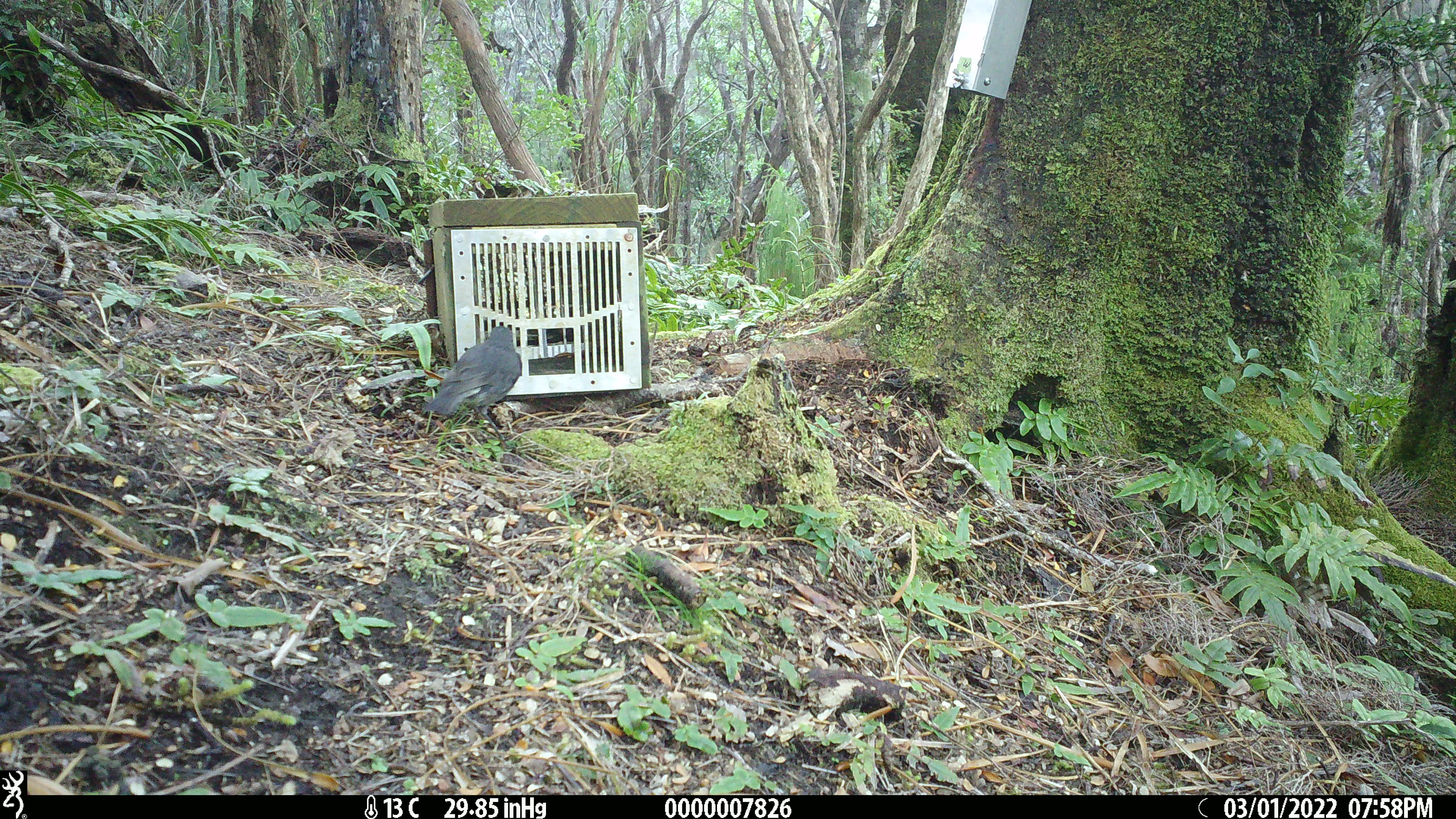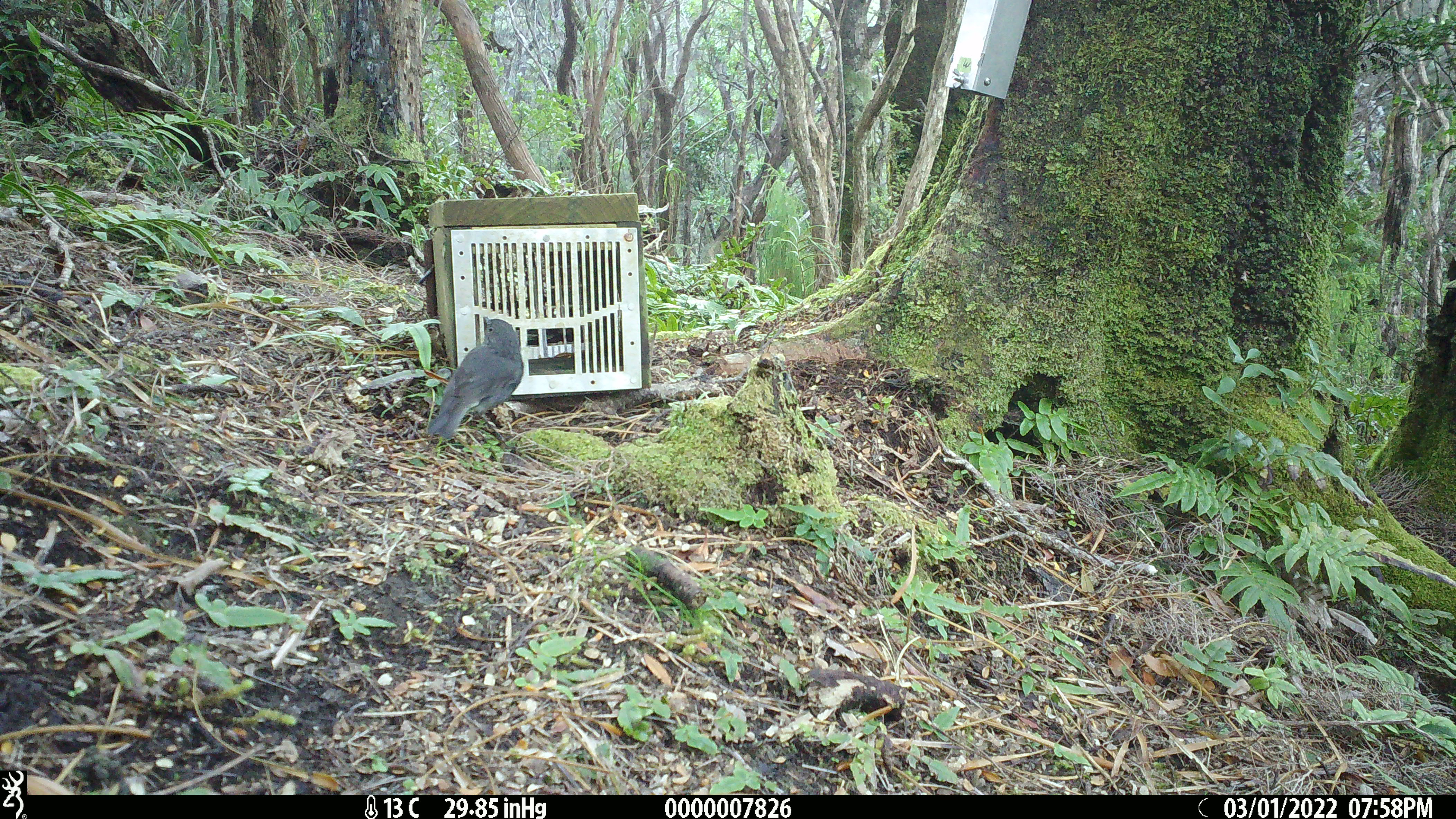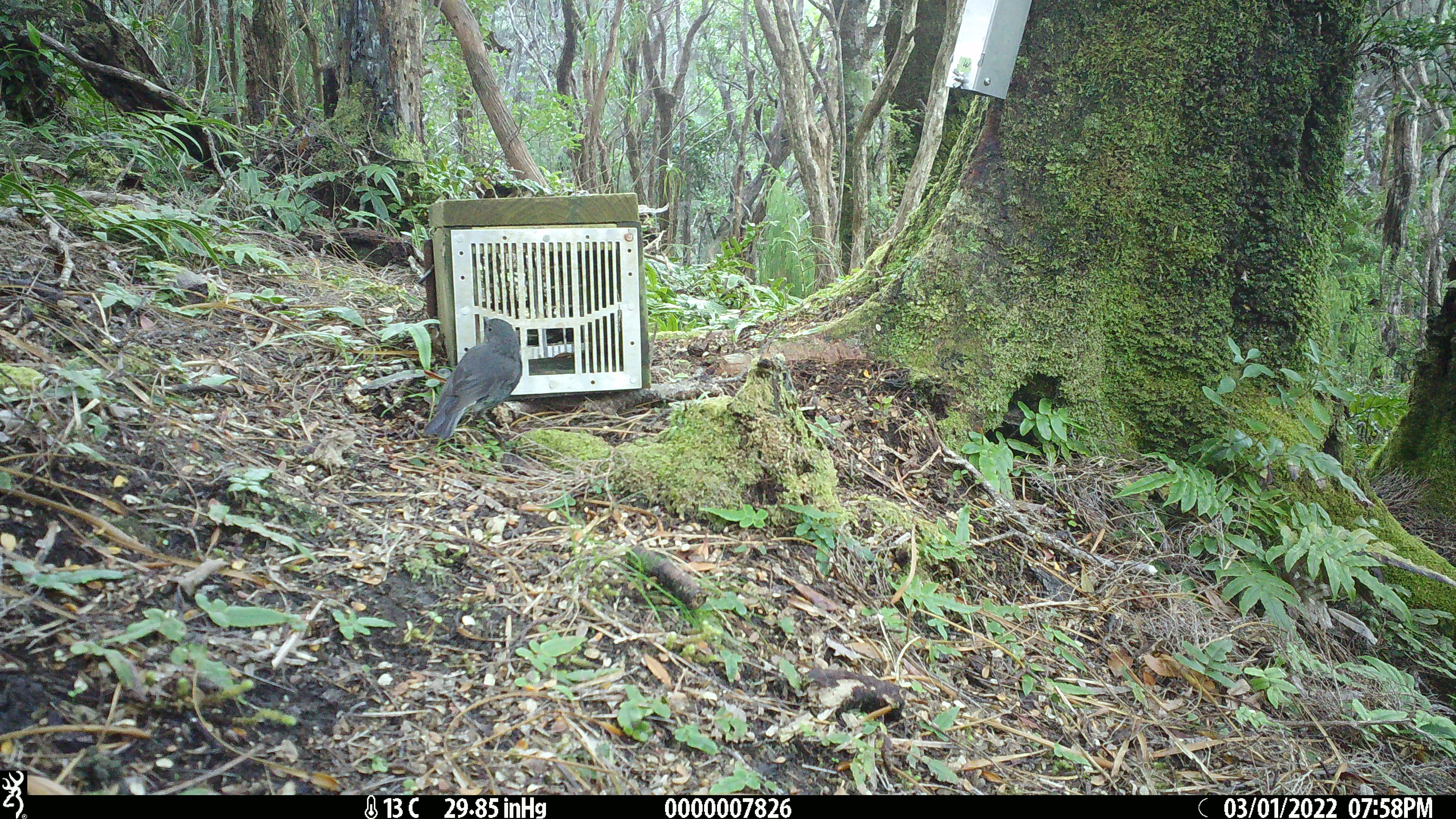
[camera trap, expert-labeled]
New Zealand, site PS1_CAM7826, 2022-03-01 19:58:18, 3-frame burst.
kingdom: Animalia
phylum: Chordata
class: Aves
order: Passeriformes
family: Petroicidae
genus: Petroica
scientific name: Petroica australis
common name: new zealand robin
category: robin